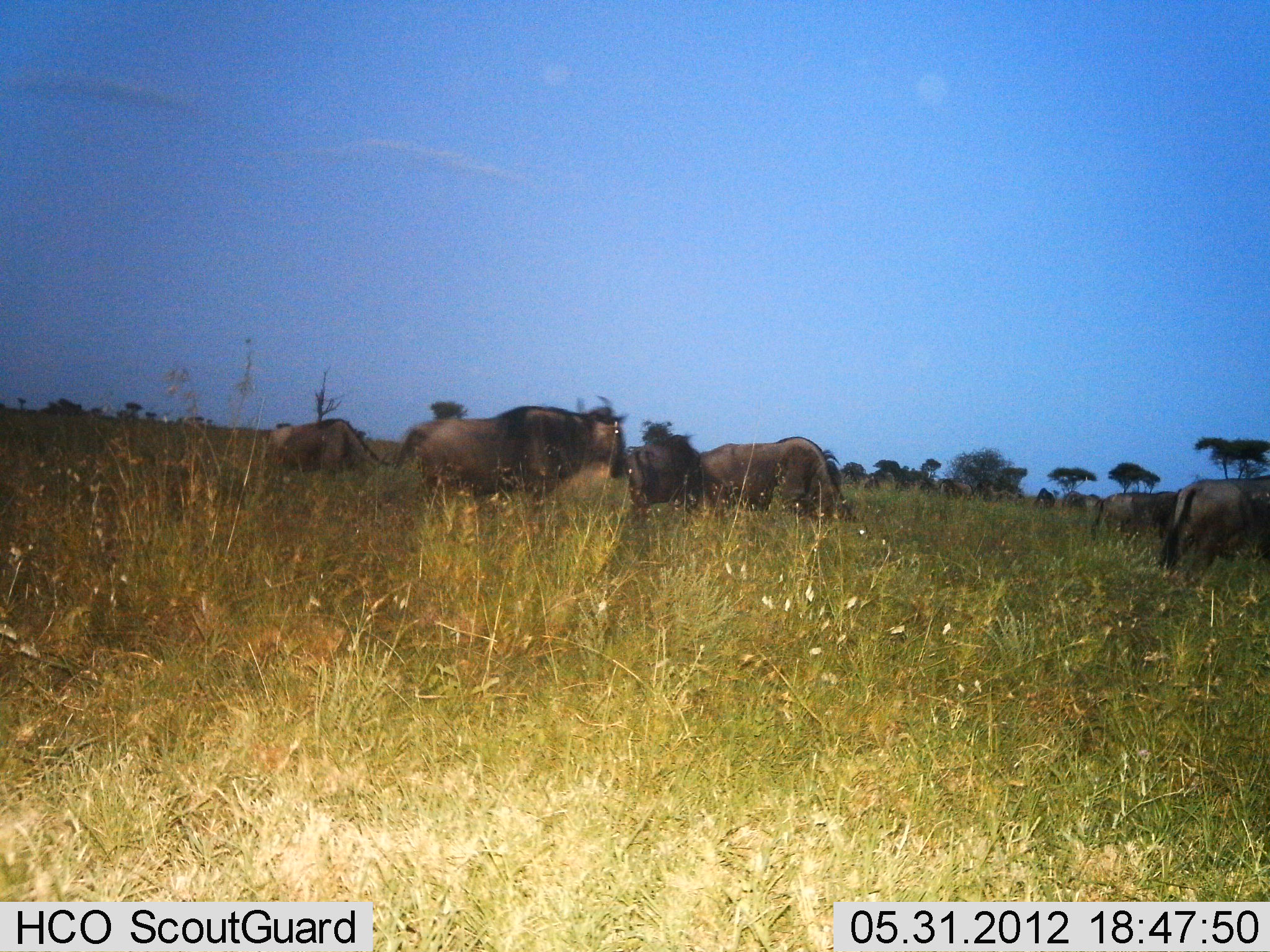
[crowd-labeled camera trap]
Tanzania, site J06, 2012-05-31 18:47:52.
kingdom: Animalia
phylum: Chordata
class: Mammalia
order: Artiodactyla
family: Bovidae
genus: Connochaetes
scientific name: Connochaetes taurinus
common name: blue wildebeest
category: wildebeest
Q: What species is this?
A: Wildebeest (blue wildebeest) (Connochaetes taurinus).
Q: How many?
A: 7.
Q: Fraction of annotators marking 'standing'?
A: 80%.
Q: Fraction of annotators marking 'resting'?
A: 0%.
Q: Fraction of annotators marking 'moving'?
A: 40%.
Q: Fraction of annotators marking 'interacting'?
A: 10%.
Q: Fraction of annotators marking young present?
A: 0%.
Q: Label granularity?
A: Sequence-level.